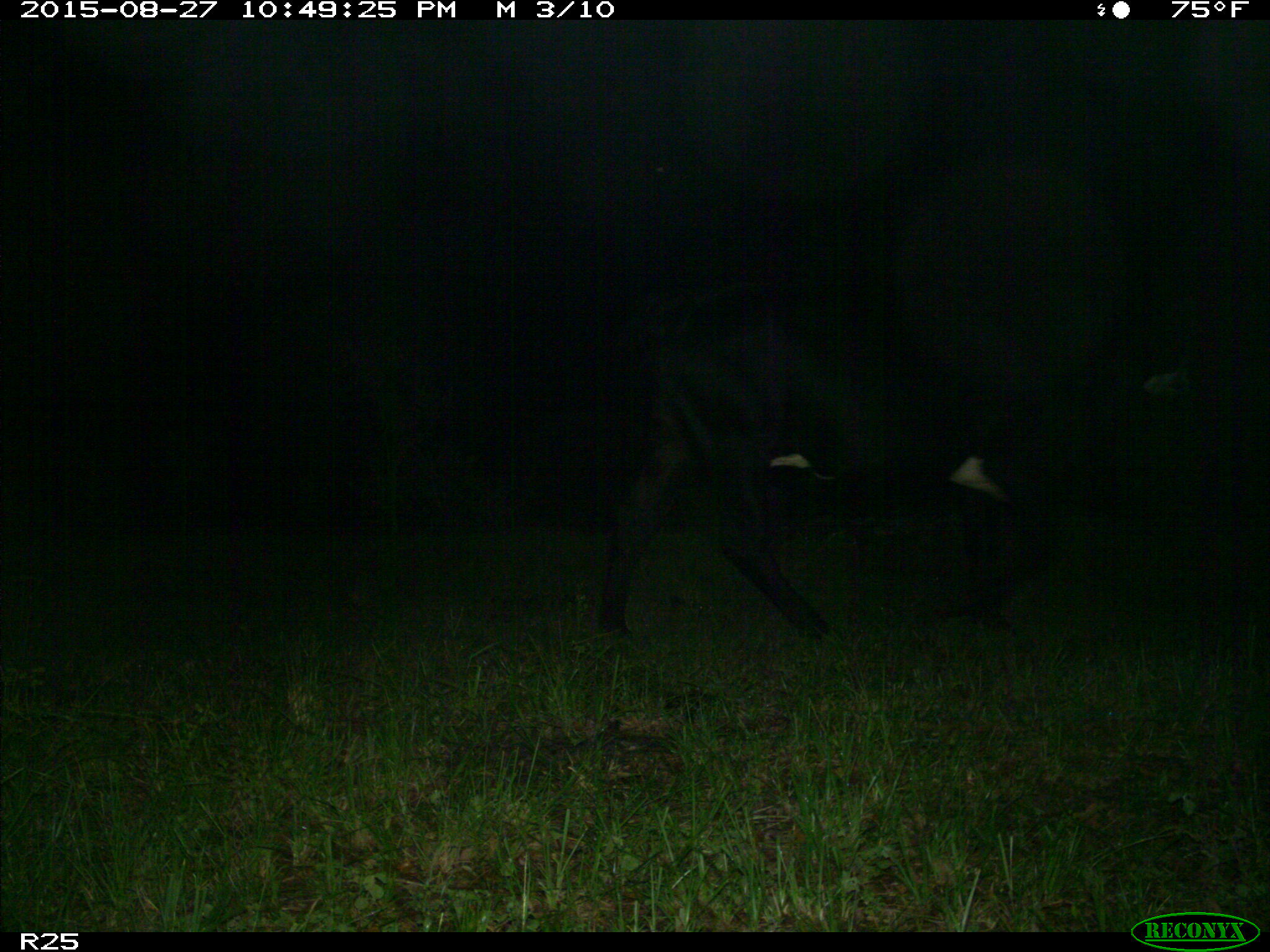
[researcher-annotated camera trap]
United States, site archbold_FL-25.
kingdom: Animalia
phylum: Chordata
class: Mammalia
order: Artiodactyla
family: Bovidae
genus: Bos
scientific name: Bos taurus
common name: domestic cow